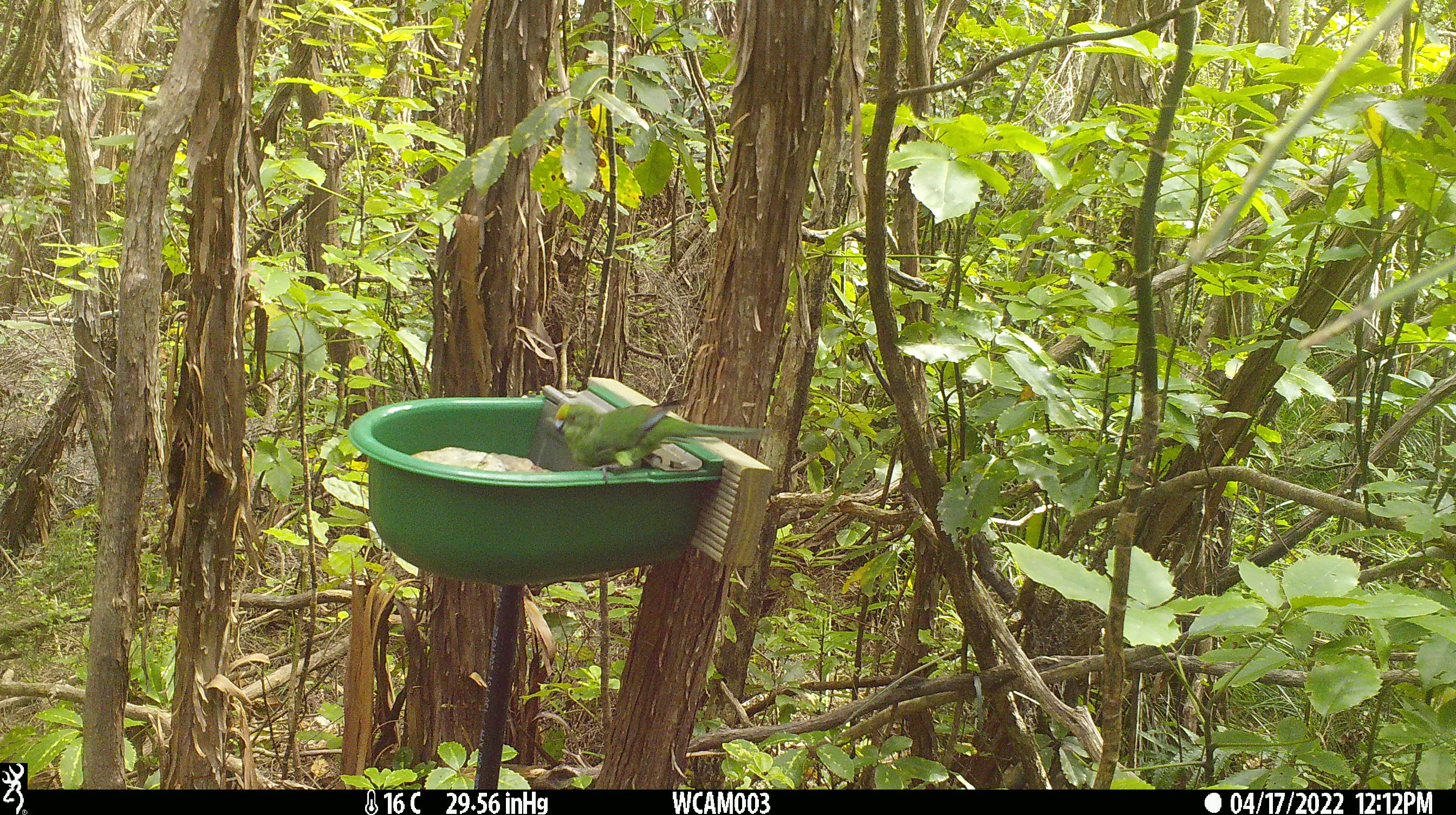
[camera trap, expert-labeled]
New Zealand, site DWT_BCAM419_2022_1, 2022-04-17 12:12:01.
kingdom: Animalia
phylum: Chordata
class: Aves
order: Psittaciformes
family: Psittaculidae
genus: Cyanoramphus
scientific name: Cyanoramphus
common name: parakeet